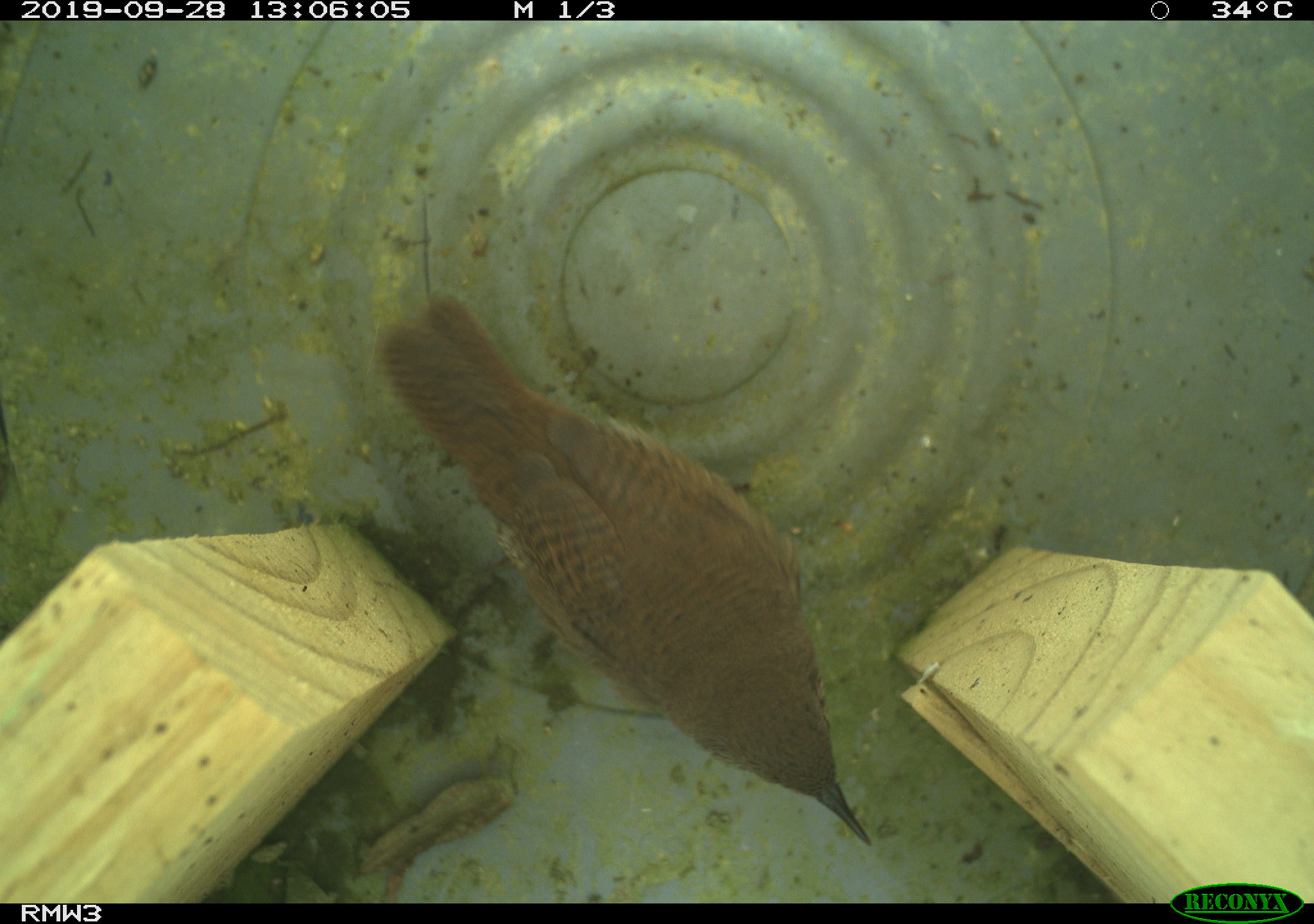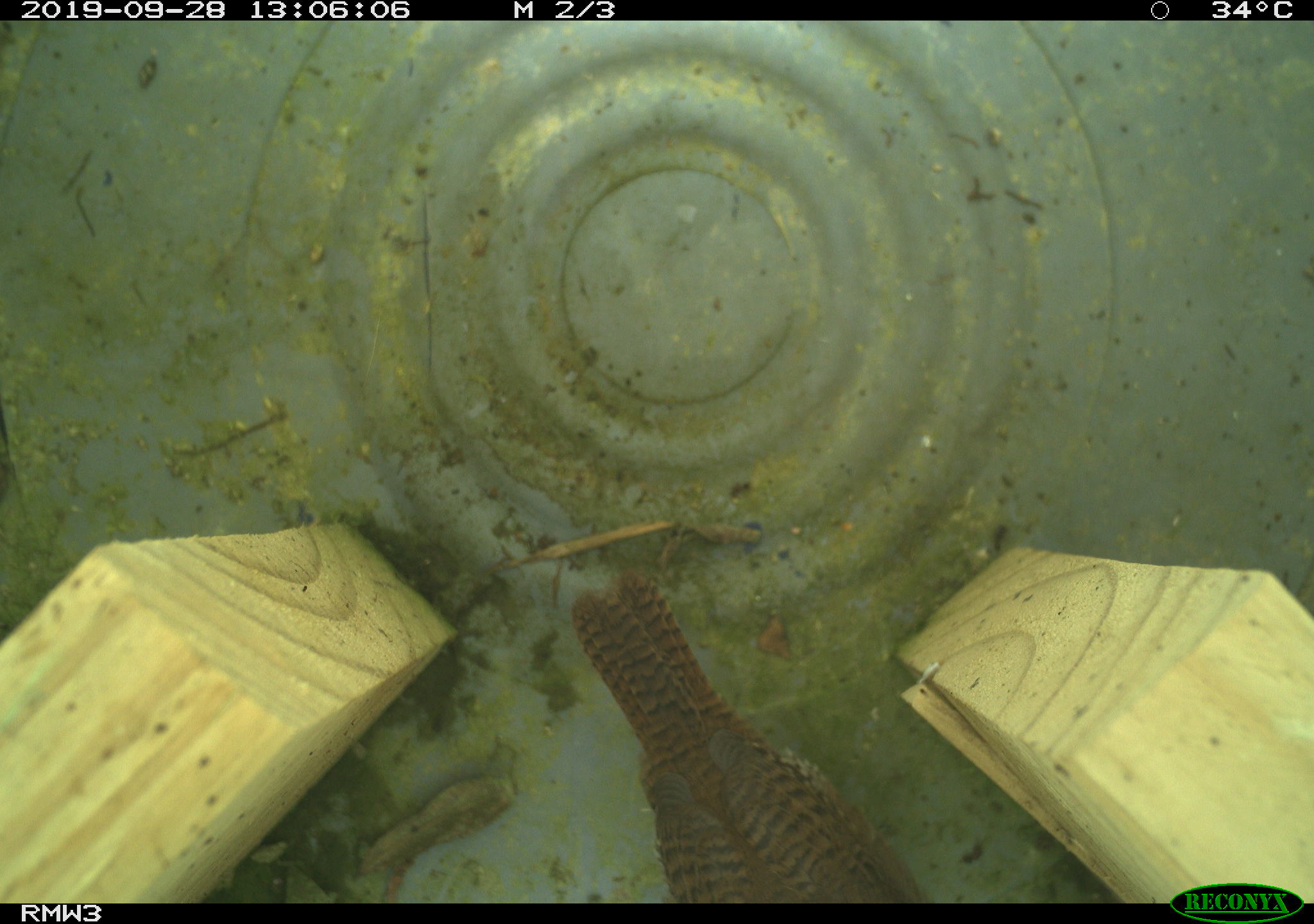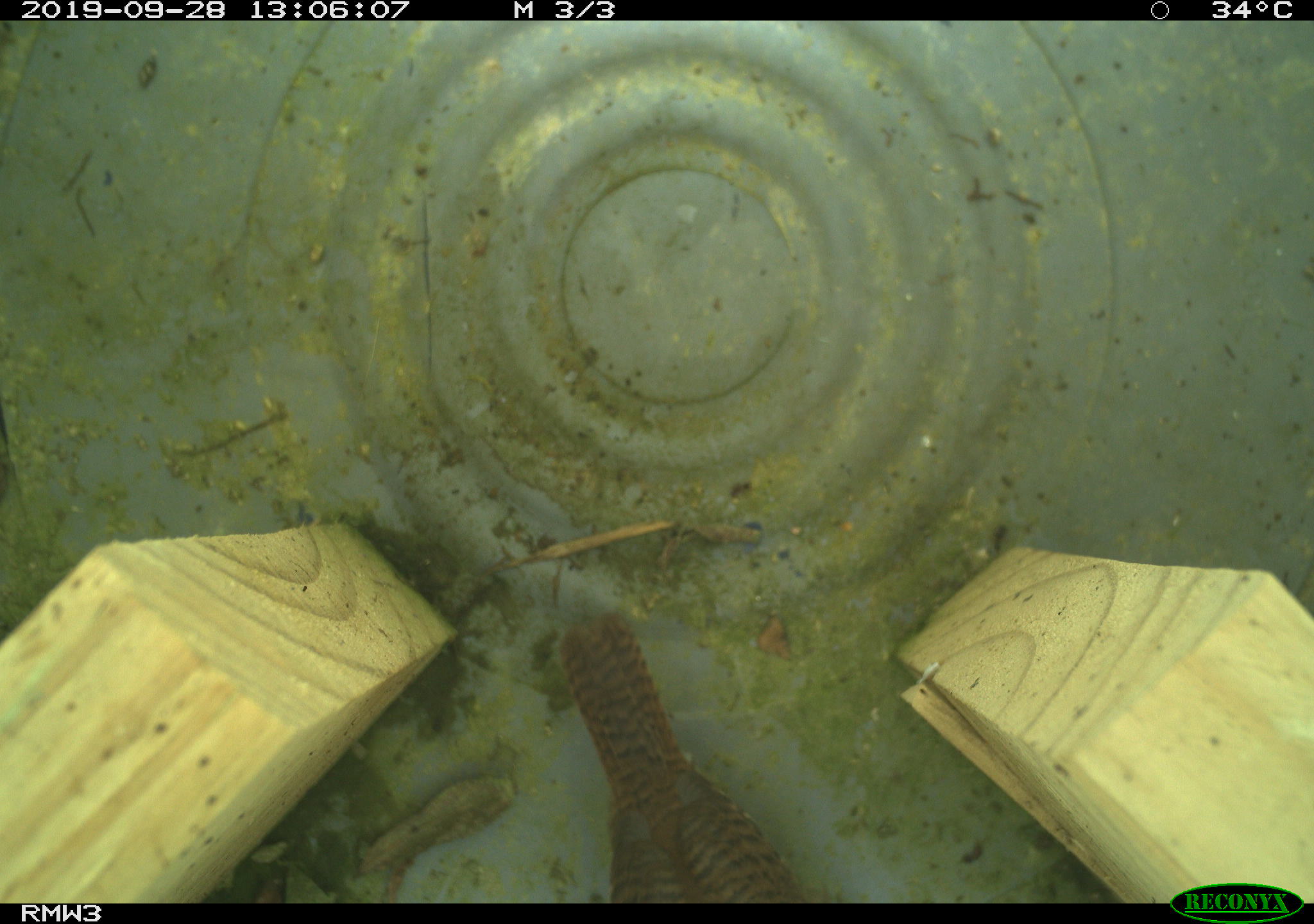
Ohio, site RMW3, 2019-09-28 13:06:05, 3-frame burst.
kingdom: Animalia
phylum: Chordata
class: Aves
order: Passeriformes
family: Troglodytidae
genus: Troglodytes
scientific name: Troglodytes aedon aedon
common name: northern house wren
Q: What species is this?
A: Northern house wren (Troglodytes aedon aedon).